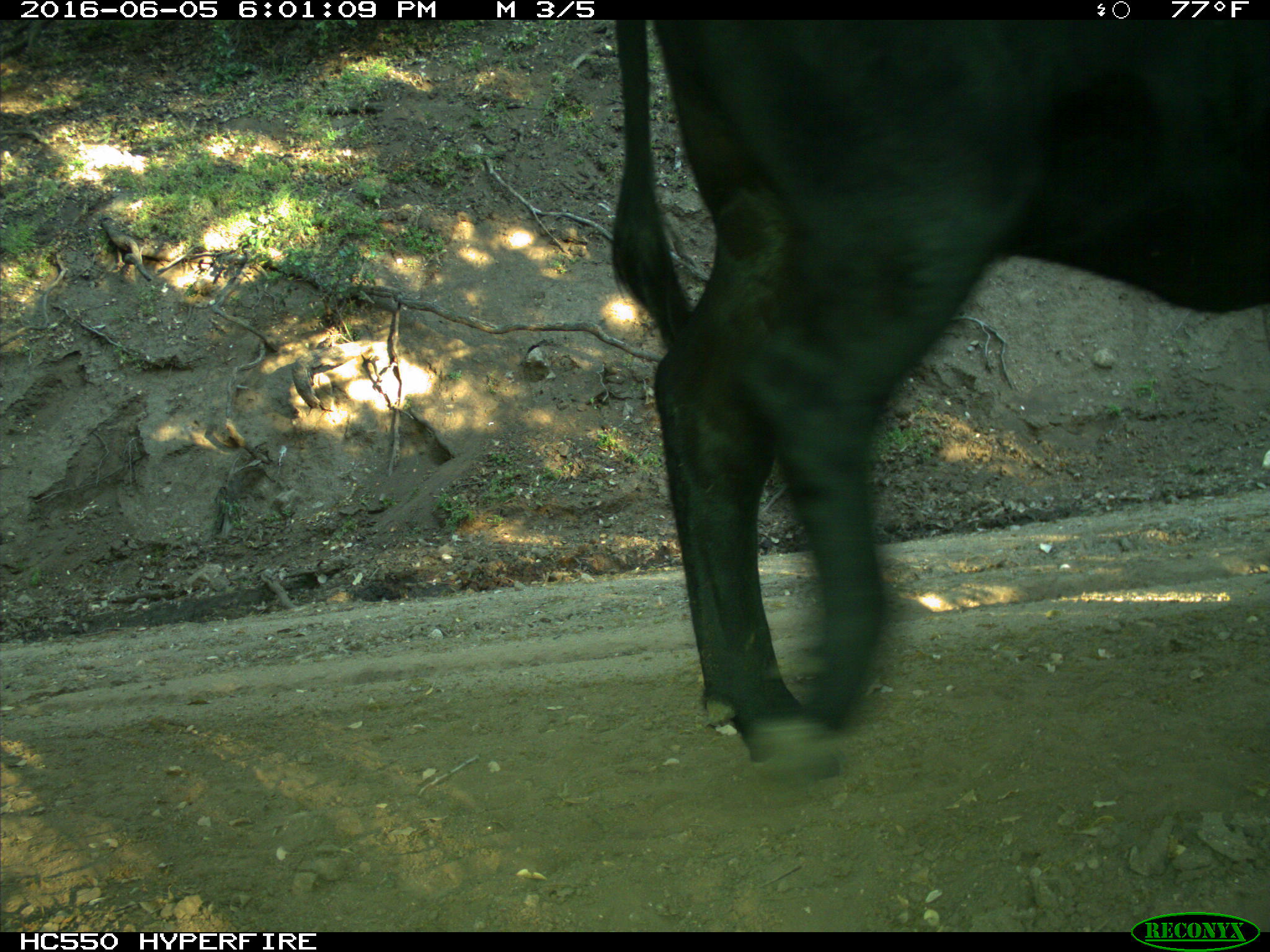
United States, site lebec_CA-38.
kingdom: Animalia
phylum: Chordata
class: Mammalia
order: Artiodactyla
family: Bovidae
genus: Bos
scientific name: Bos taurus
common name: domestic cow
Bos taurus (domestic cow).